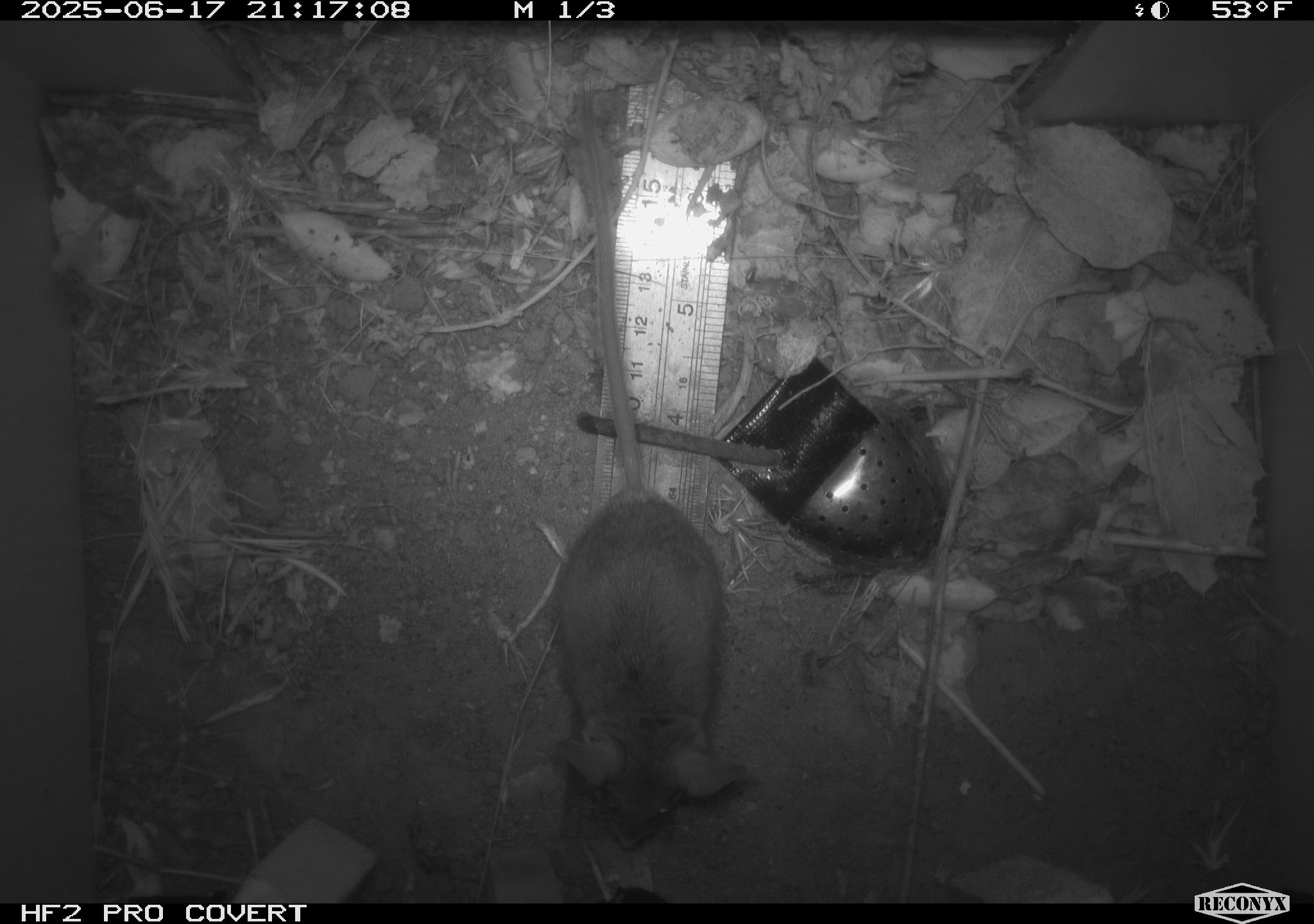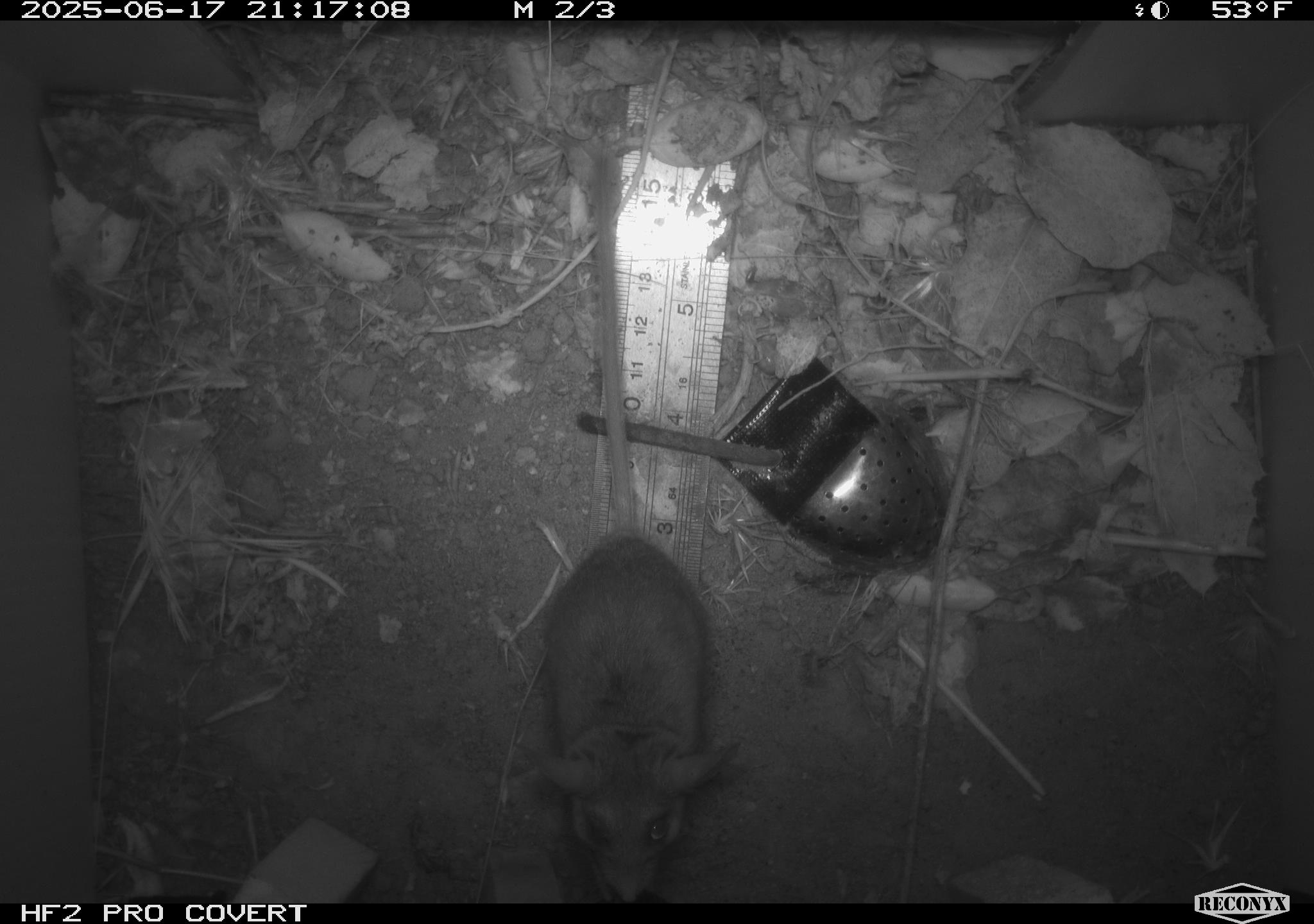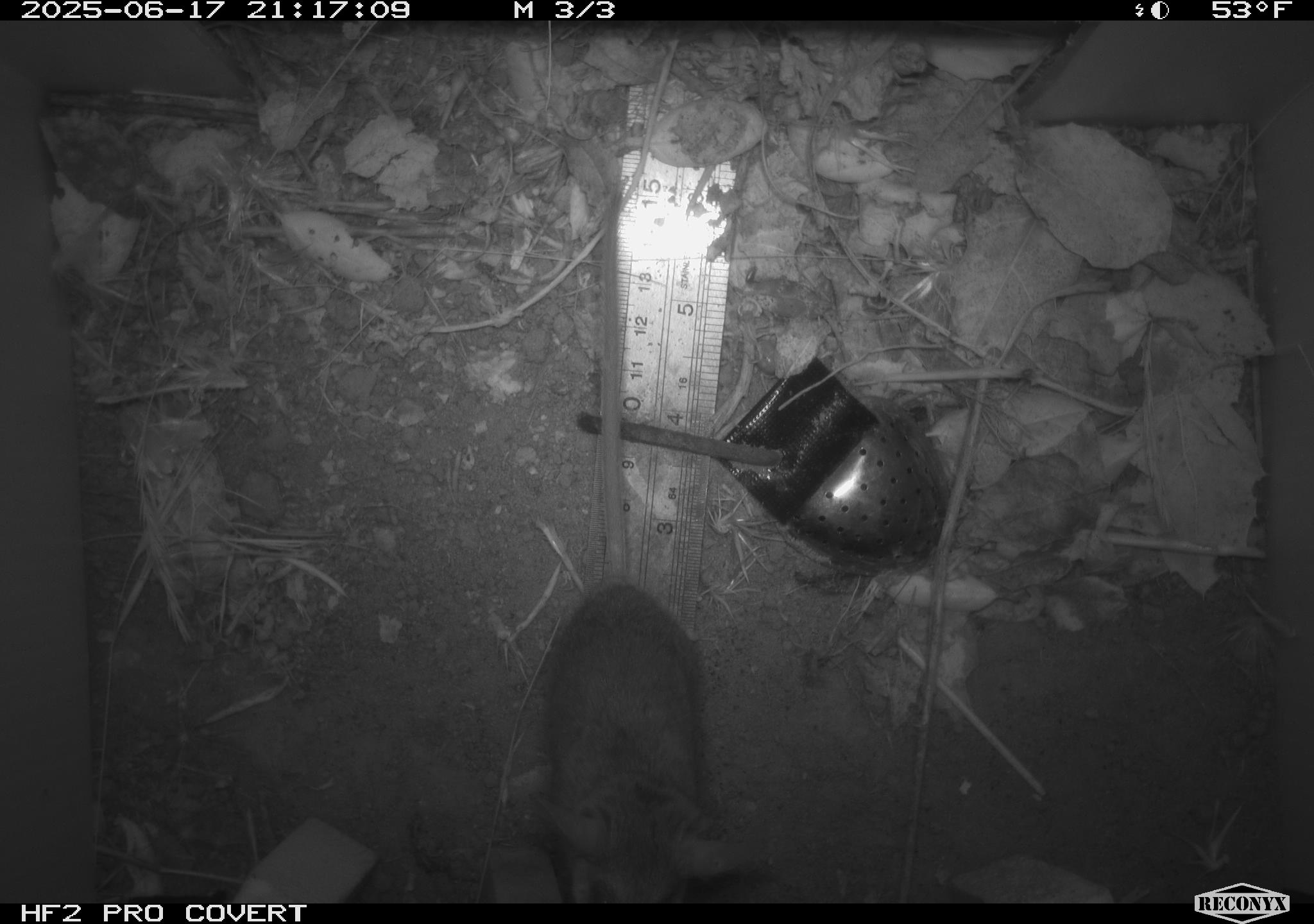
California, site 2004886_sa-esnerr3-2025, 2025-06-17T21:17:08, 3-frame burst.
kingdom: Animalia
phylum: Chordata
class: Mammalia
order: Rodentia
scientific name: Rodentia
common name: rodent